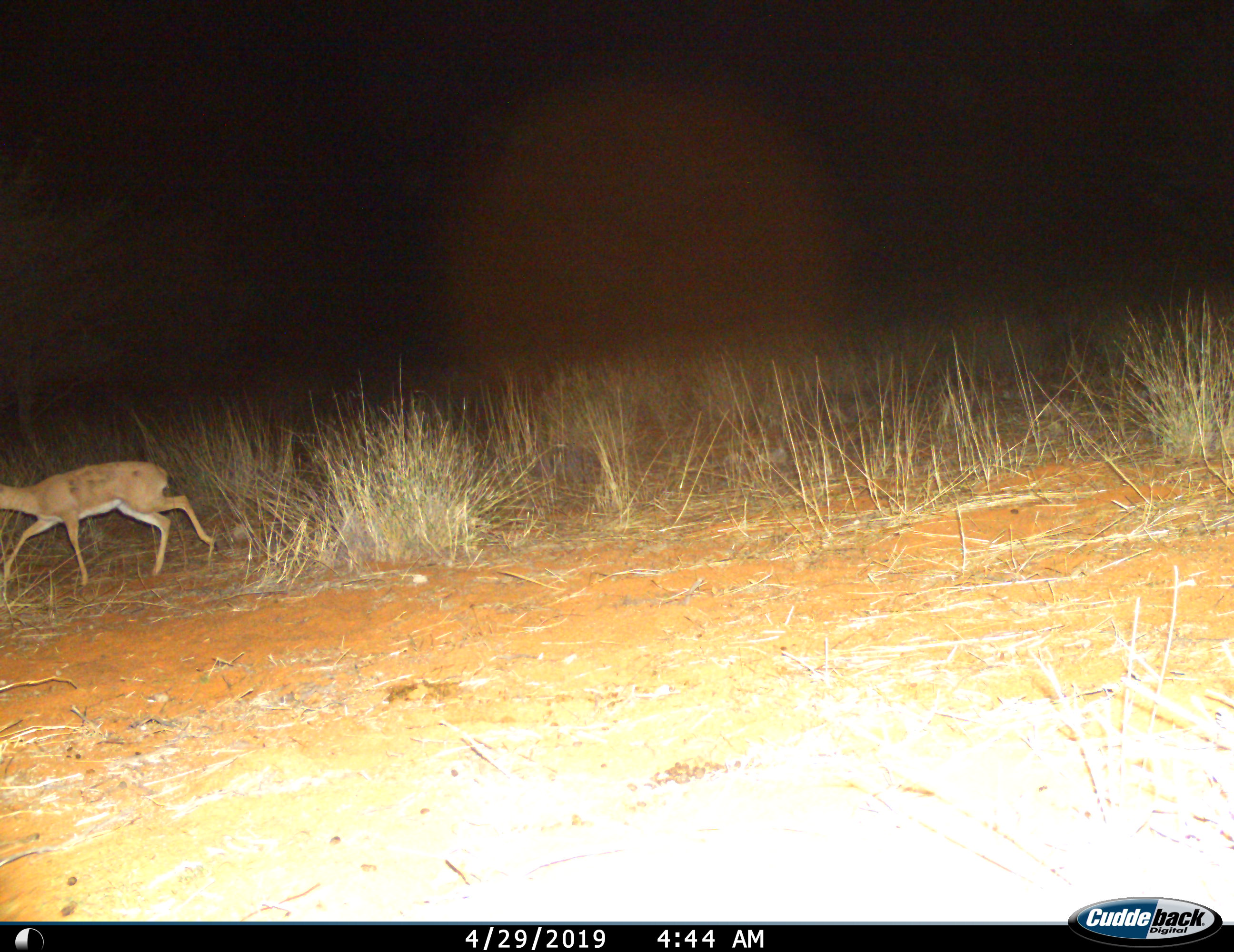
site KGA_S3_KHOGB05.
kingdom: Animalia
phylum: Chordata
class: Mammalia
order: Artiodactyla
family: Bovidae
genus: Raphicerus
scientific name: Raphicerus campestris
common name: steenbok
Steenbok (Raphicerus campestris), count 1. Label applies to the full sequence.